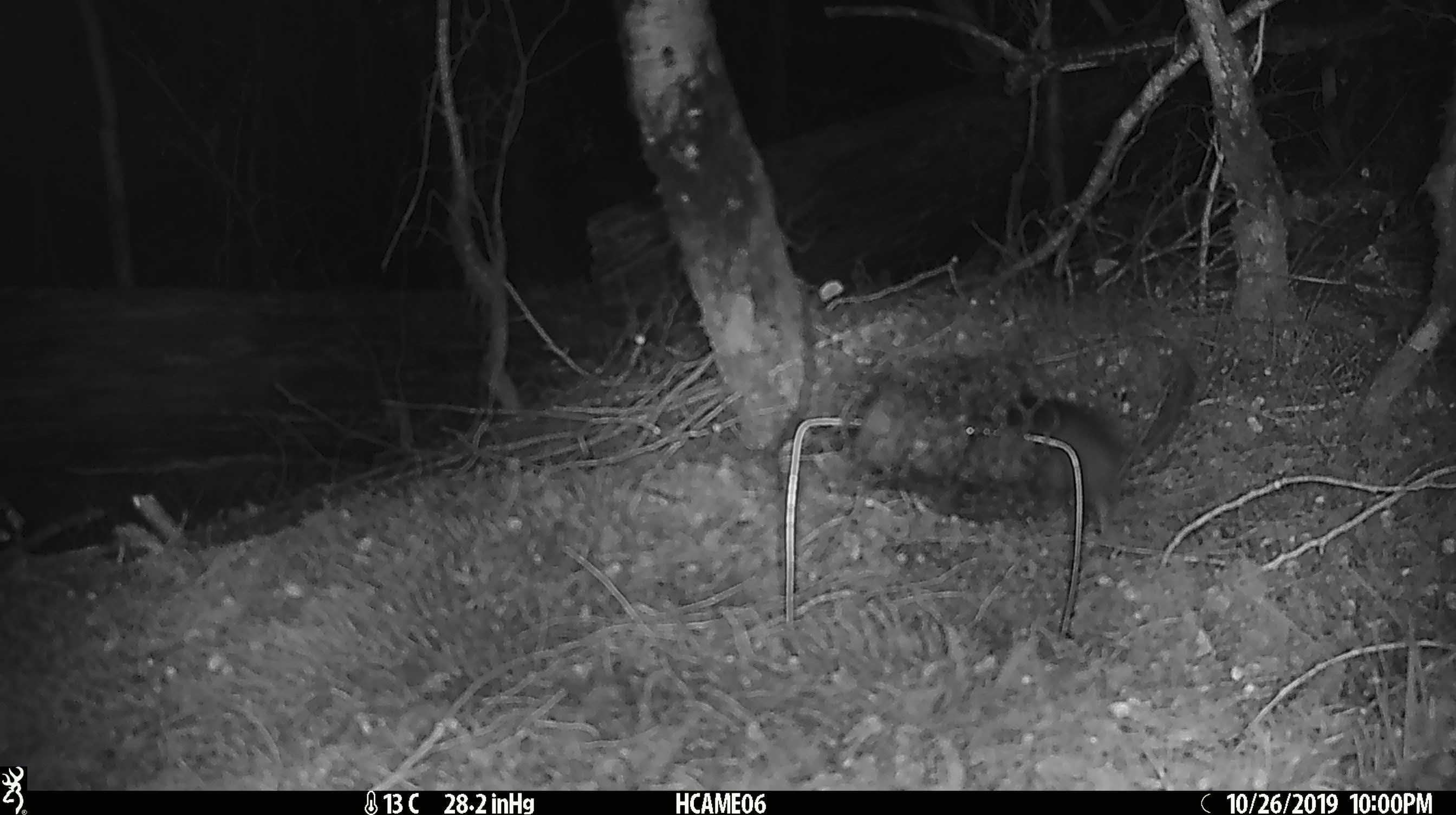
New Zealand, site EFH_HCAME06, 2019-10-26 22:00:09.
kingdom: Animalia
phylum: Chordata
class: Mammalia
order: Rodentia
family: Muridae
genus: Rattus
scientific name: Rattus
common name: rat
Rat (Rattus).